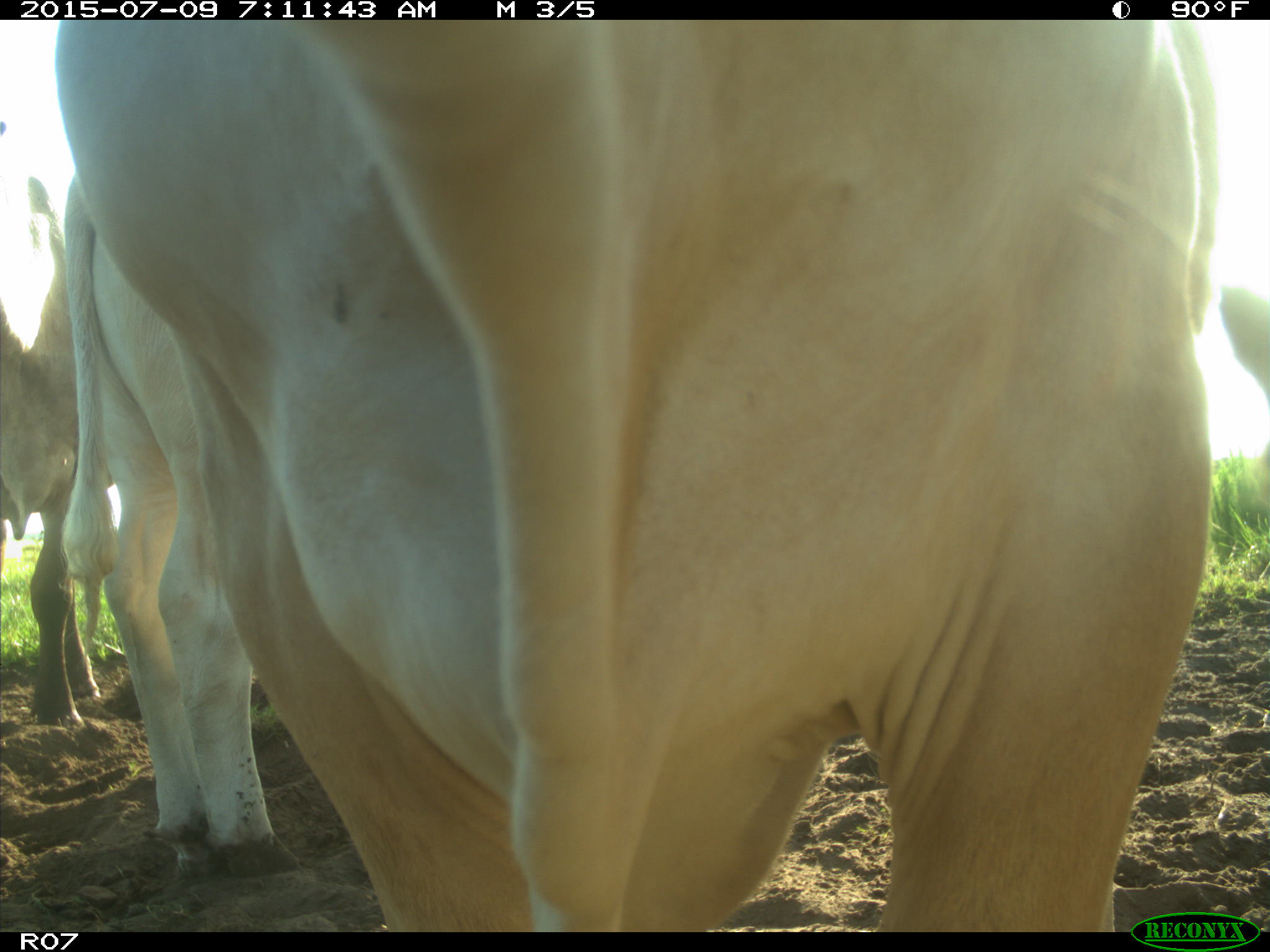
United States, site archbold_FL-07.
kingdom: Animalia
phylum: Chordata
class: Mammalia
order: Artiodactyla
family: Bovidae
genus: Bos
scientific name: Bos taurus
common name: domestic cow